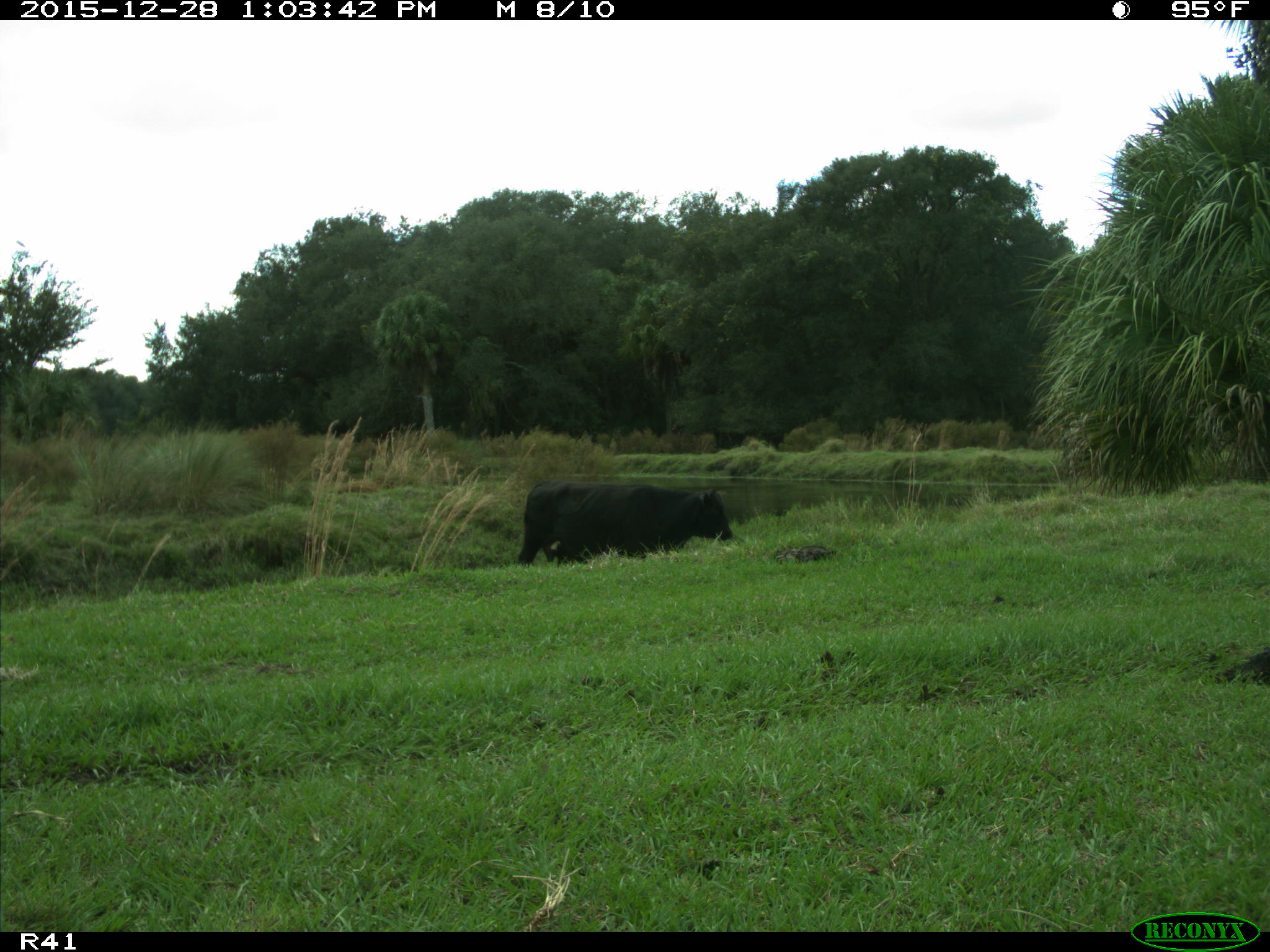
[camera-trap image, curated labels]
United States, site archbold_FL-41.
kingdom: Animalia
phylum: Chordata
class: Mammalia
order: Artiodactyla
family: Bovidae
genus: Bos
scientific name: Bos taurus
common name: domestic cow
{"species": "Bos taurus (domestic cow)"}